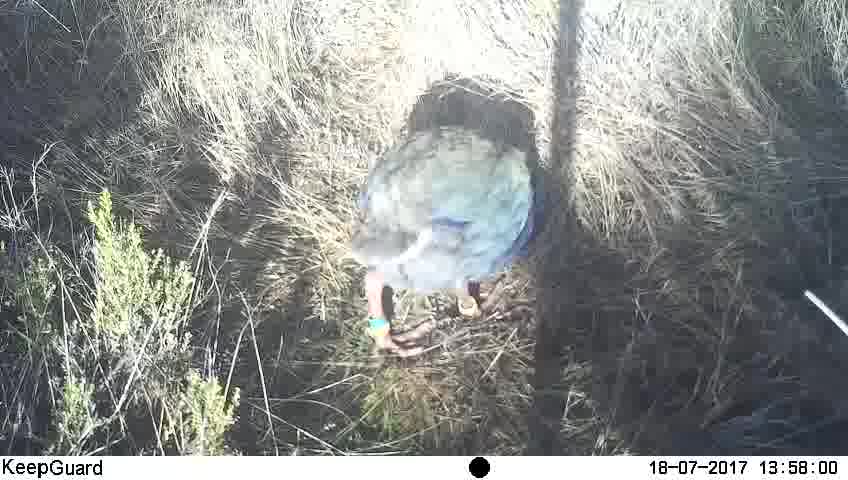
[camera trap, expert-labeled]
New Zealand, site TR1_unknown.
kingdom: Animalia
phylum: Chordata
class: Aves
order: Gruiformes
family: Rallidae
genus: Porphyrio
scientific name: Porphyrio mantelli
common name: takahe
Takahe (Porphyrio mantelli).